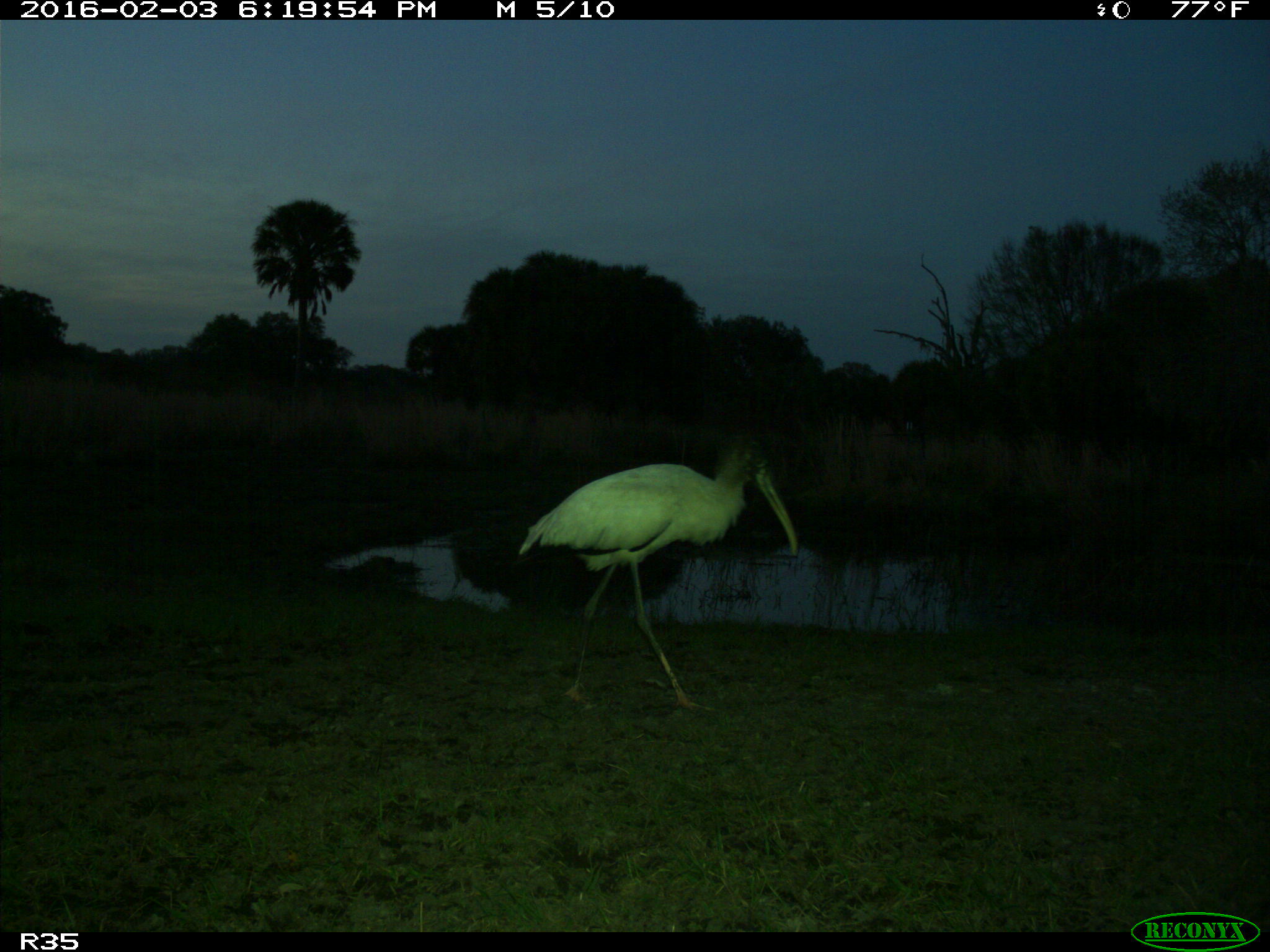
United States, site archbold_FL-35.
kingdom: Animalia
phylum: Chordata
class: Aves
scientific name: Aves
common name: birds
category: unidentified bird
Unidentified bird (birds) (Aves).